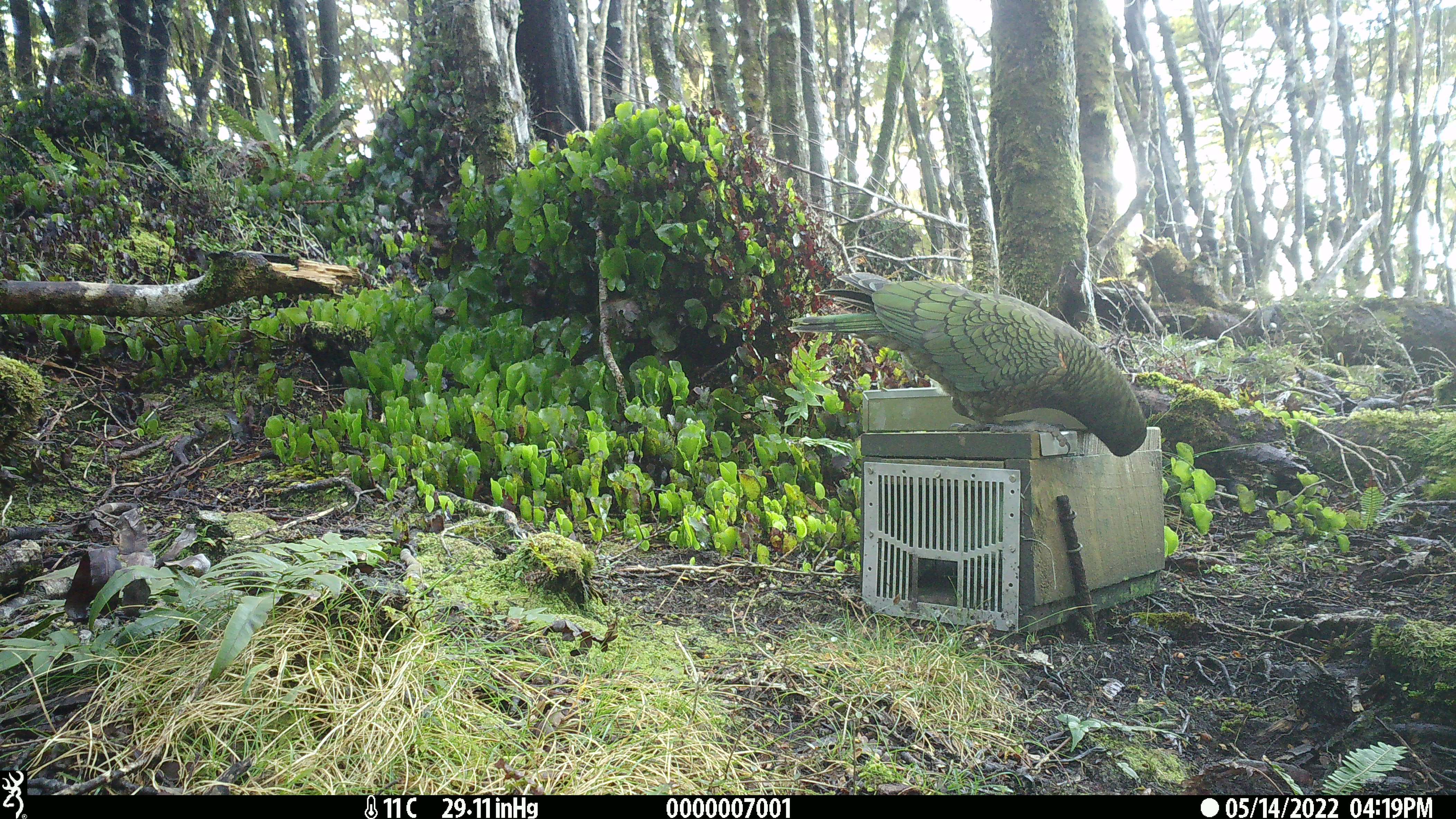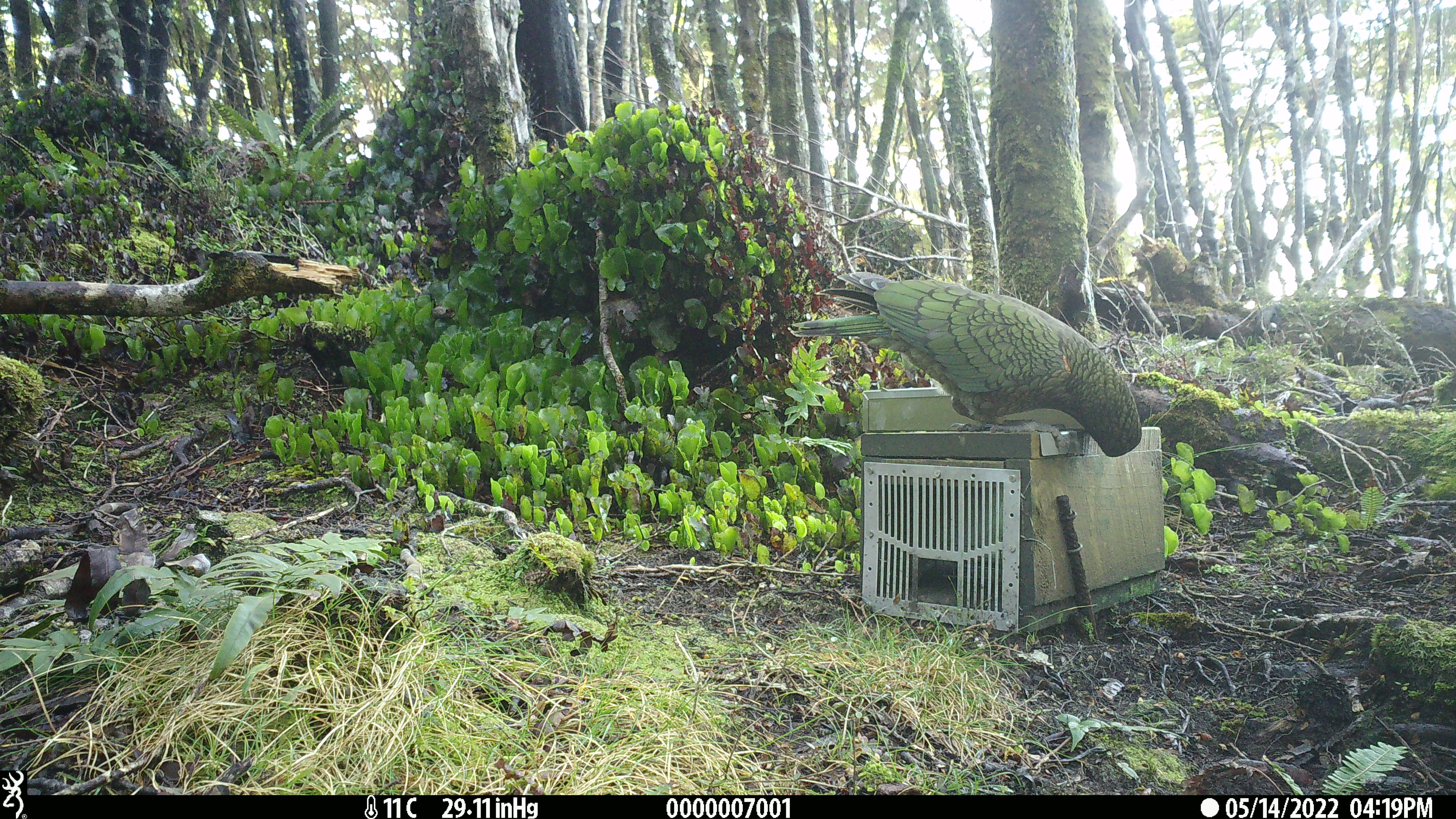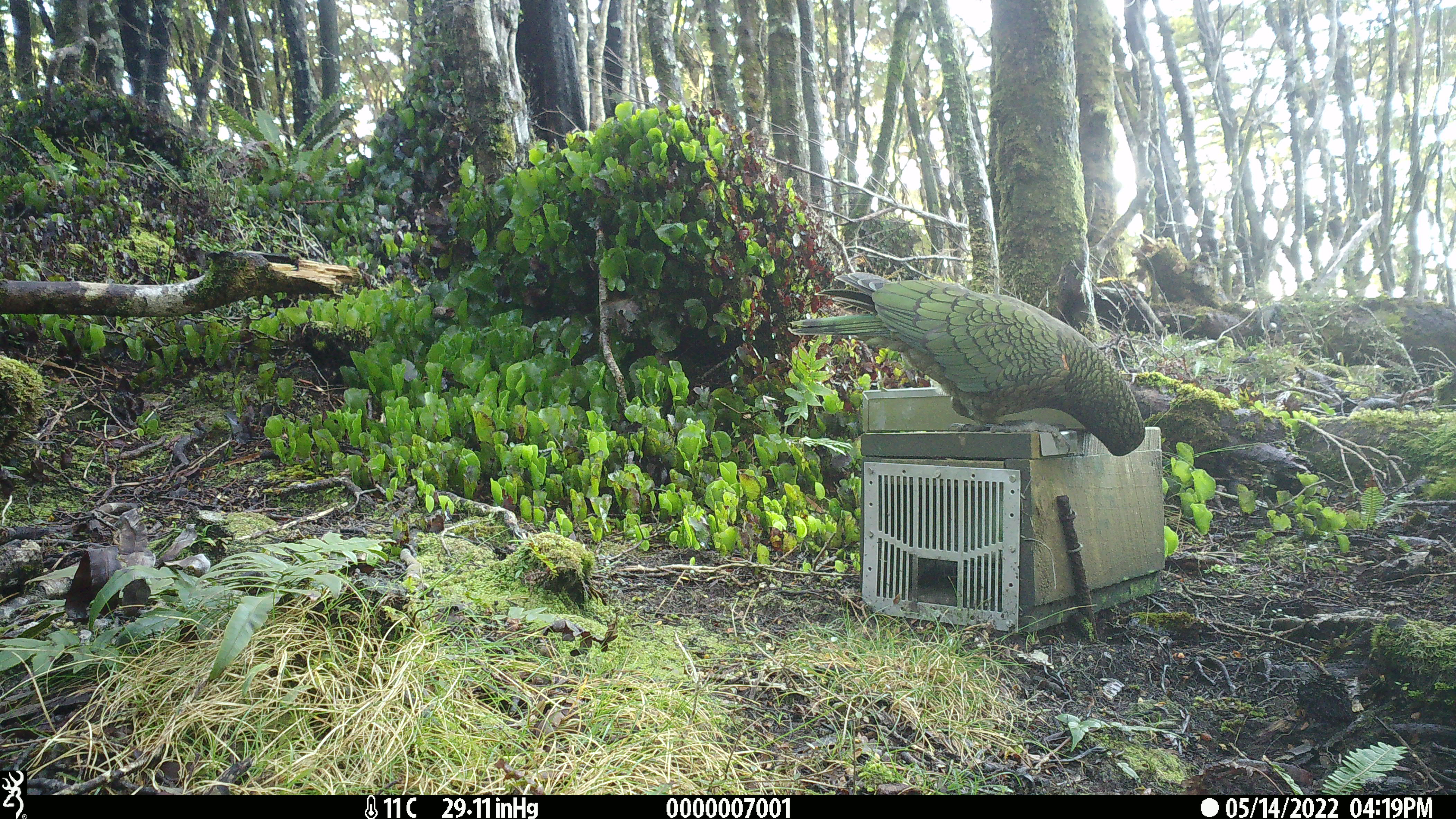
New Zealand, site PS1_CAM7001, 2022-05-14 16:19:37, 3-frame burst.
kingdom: Animalia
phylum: Chordata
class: Aves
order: Psittaciformes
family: Strigopidae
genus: Nestor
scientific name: Nestor notabilis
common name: kea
Kea (Nestor notabilis).